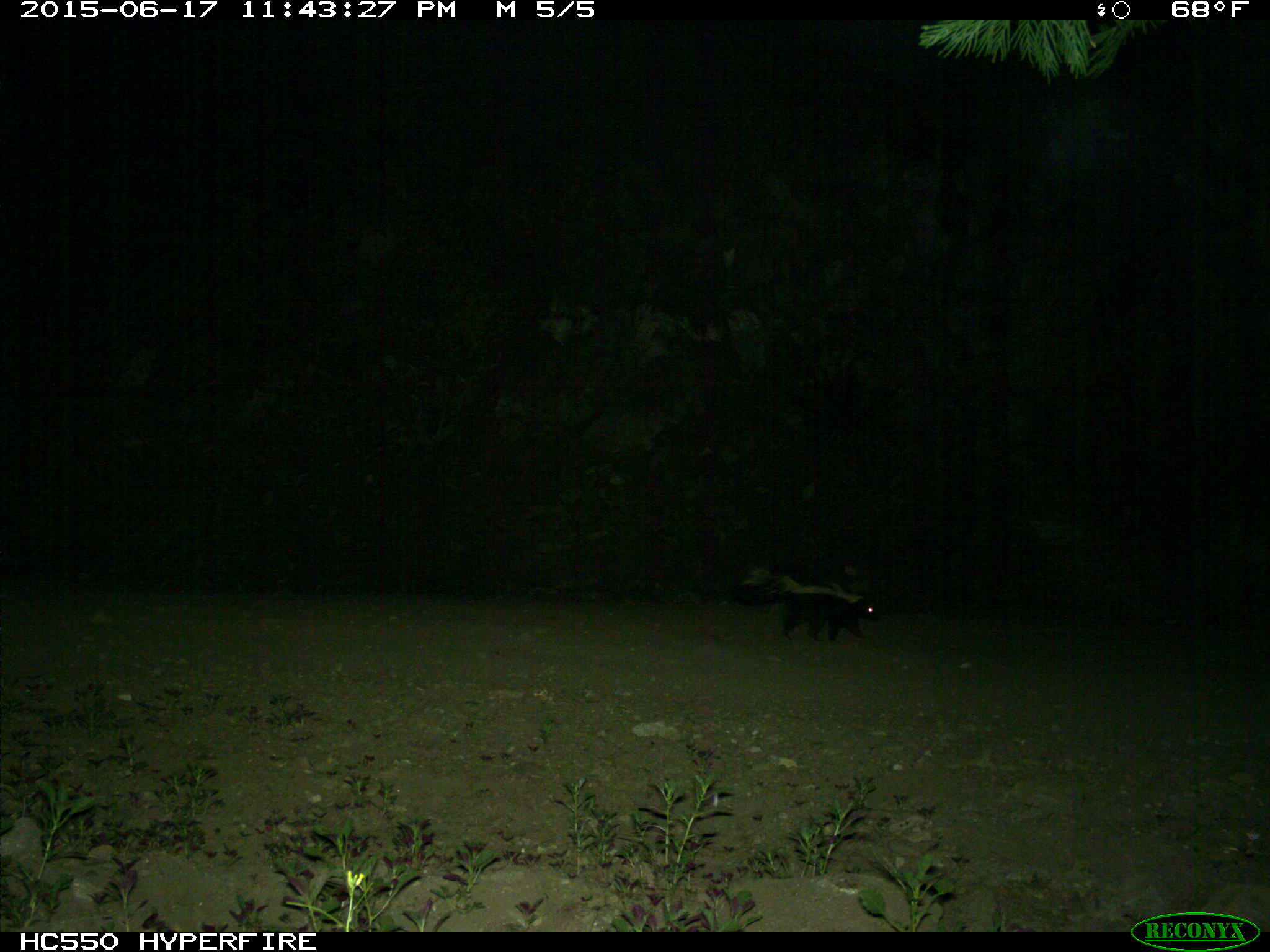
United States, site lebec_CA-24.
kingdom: Animalia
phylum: Chordata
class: Mammalia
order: Carnivora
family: Mephitidae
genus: Mephitis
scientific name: Mephitis mephitis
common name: striped skunk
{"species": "Mephitis mephitis (striped skunk)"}